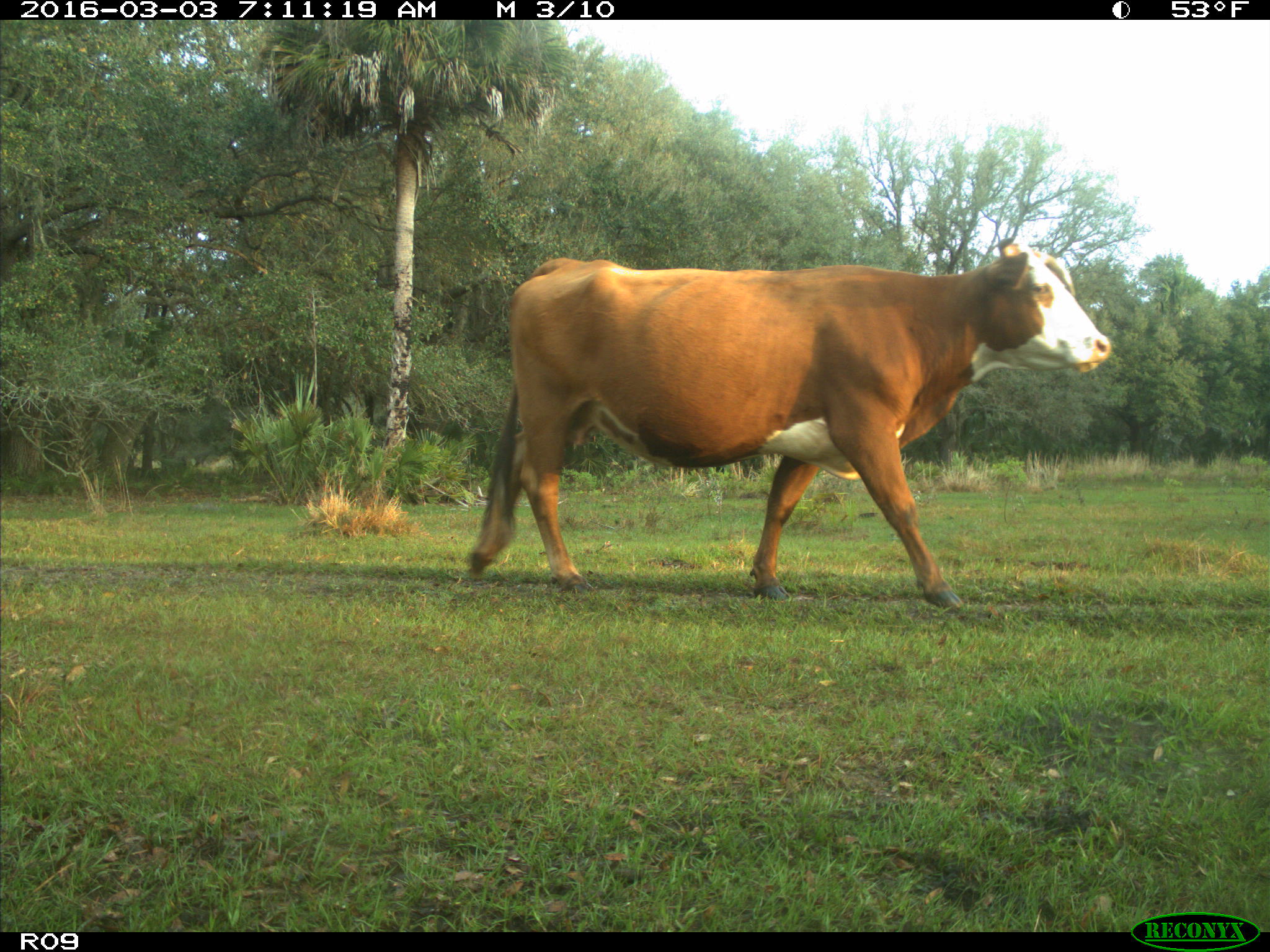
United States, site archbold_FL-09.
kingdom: Animalia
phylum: Chordata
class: Mammalia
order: Artiodactyla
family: Bovidae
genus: Bos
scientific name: Bos taurus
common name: domestic cow